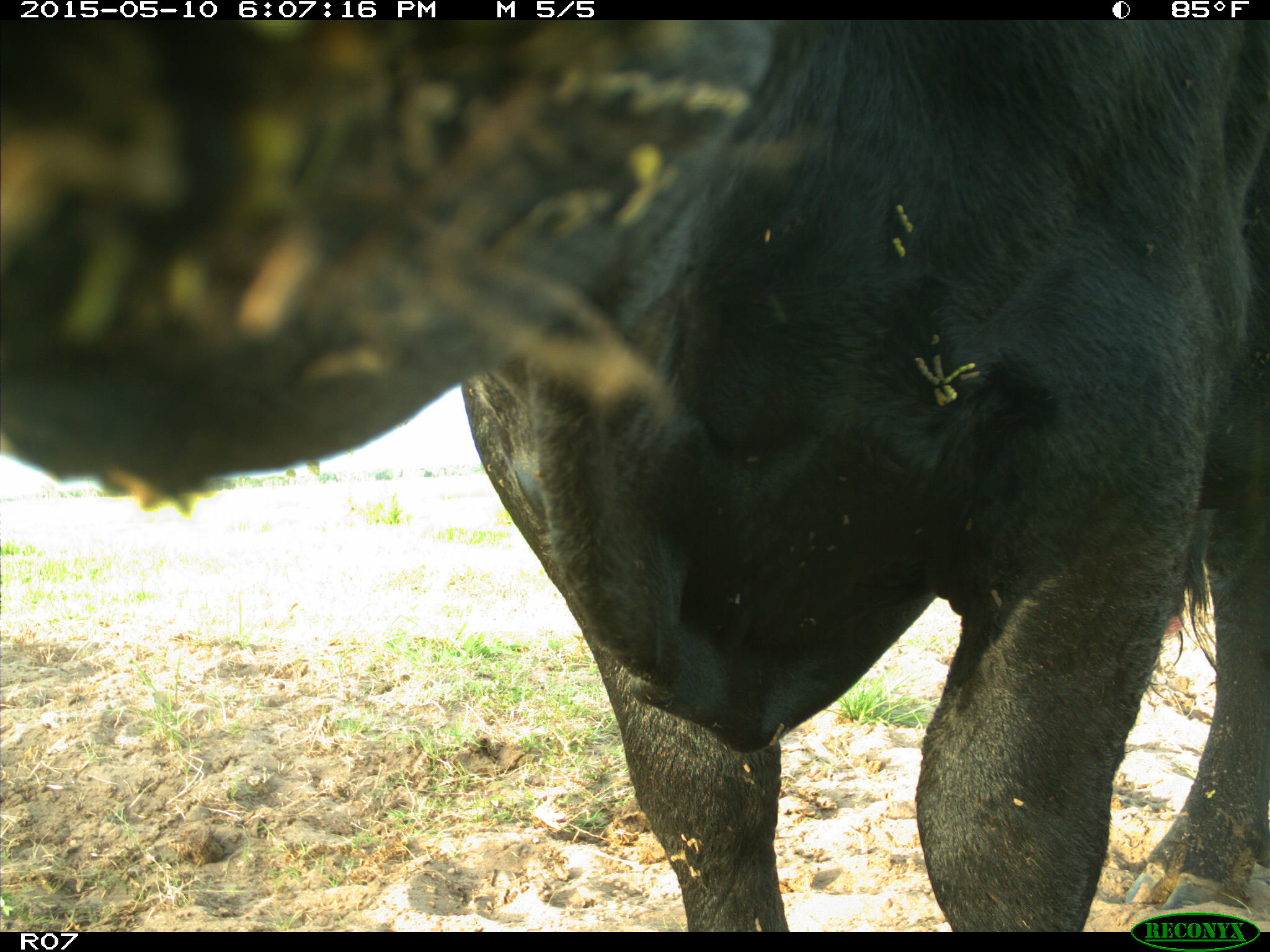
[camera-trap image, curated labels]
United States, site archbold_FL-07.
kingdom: Animalia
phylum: Chordata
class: Mammalia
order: Artiodactyla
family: Bovidae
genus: Bos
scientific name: Bos taurus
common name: domestic cow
Bos taurus (domestic cow).